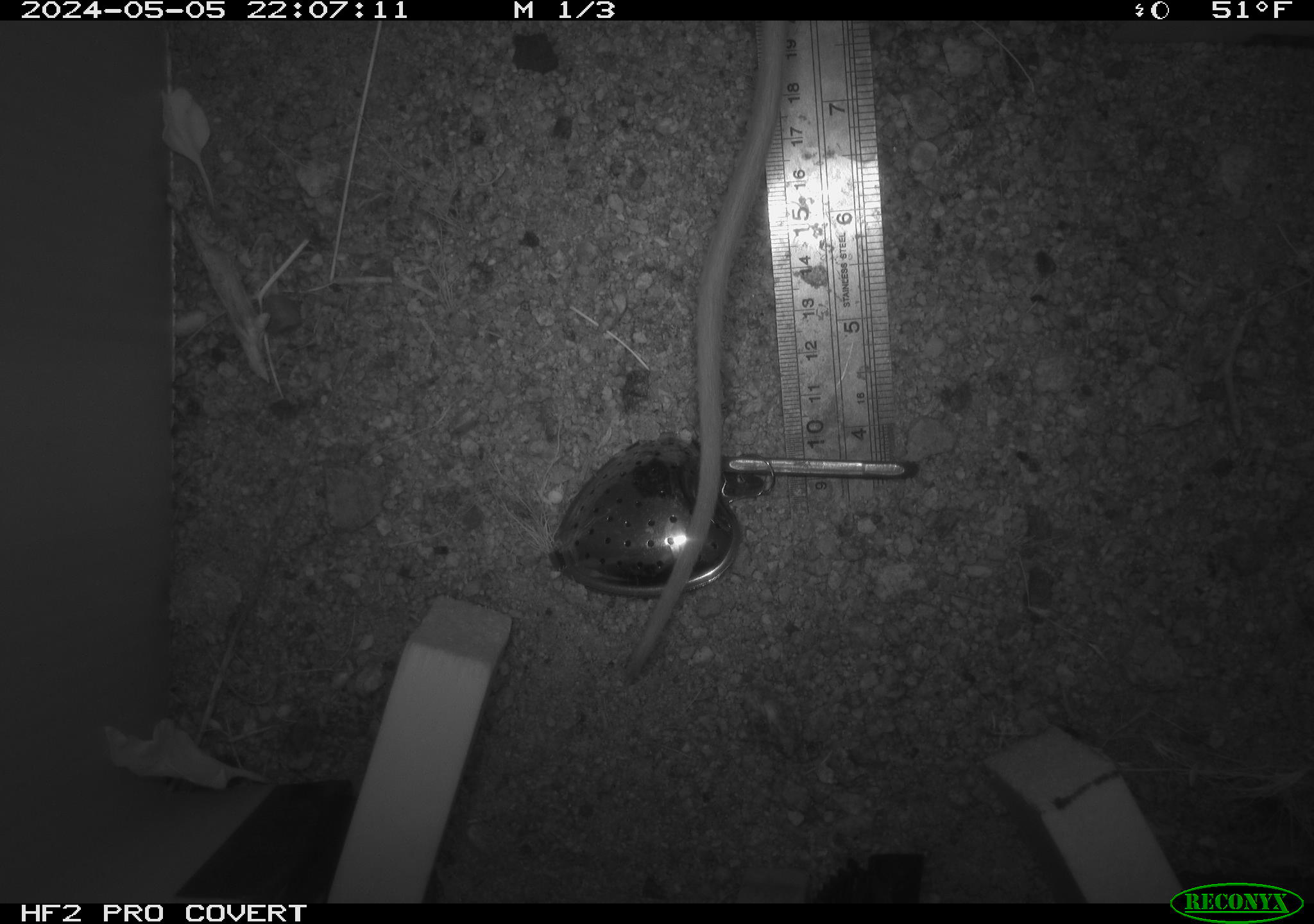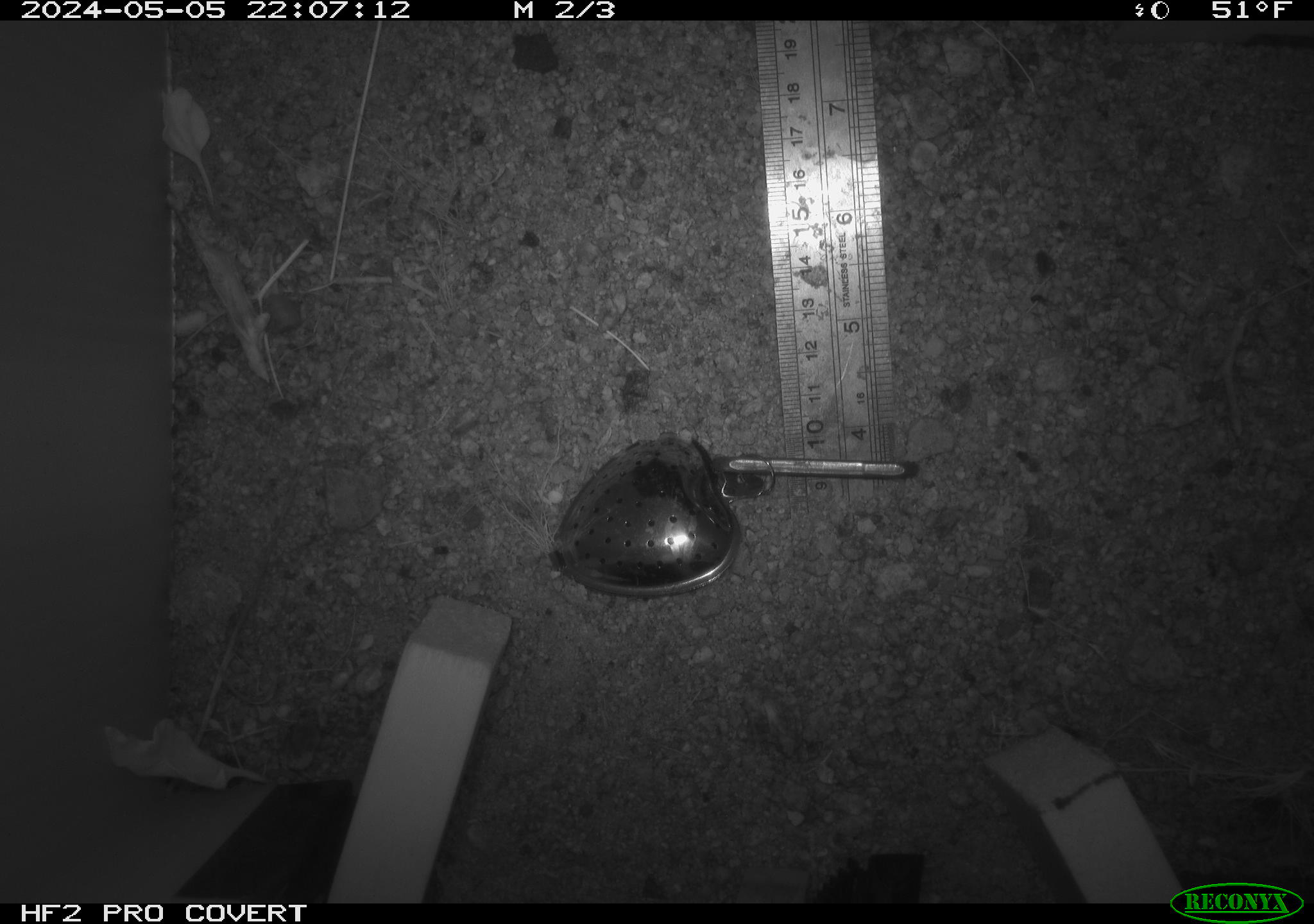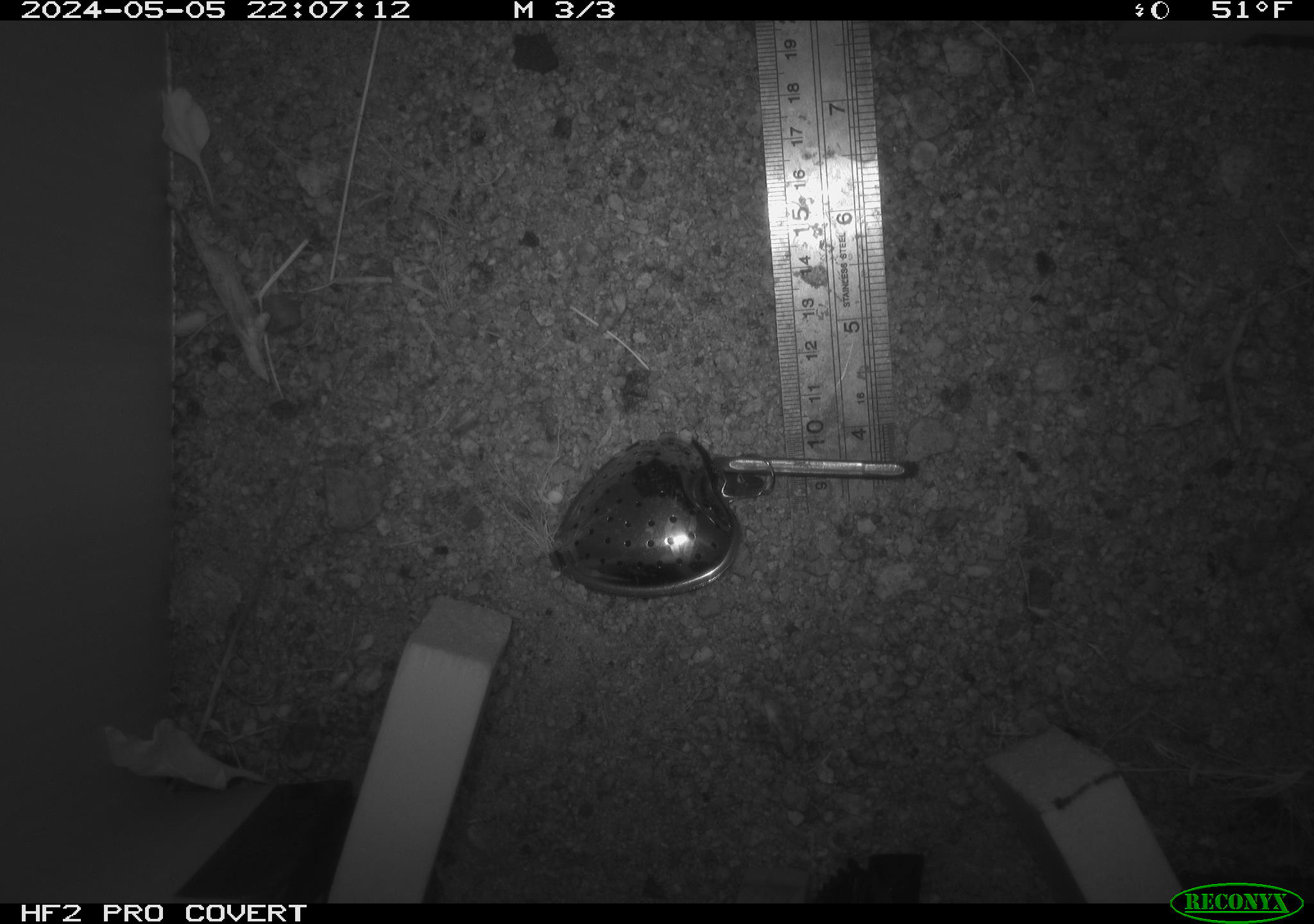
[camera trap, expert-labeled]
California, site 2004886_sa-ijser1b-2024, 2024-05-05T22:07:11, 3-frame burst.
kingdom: Animalia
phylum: Chordata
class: Mammalia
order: Rodentia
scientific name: Rodentia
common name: woodrat or rat or mouse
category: woodrat or rat or mouse species